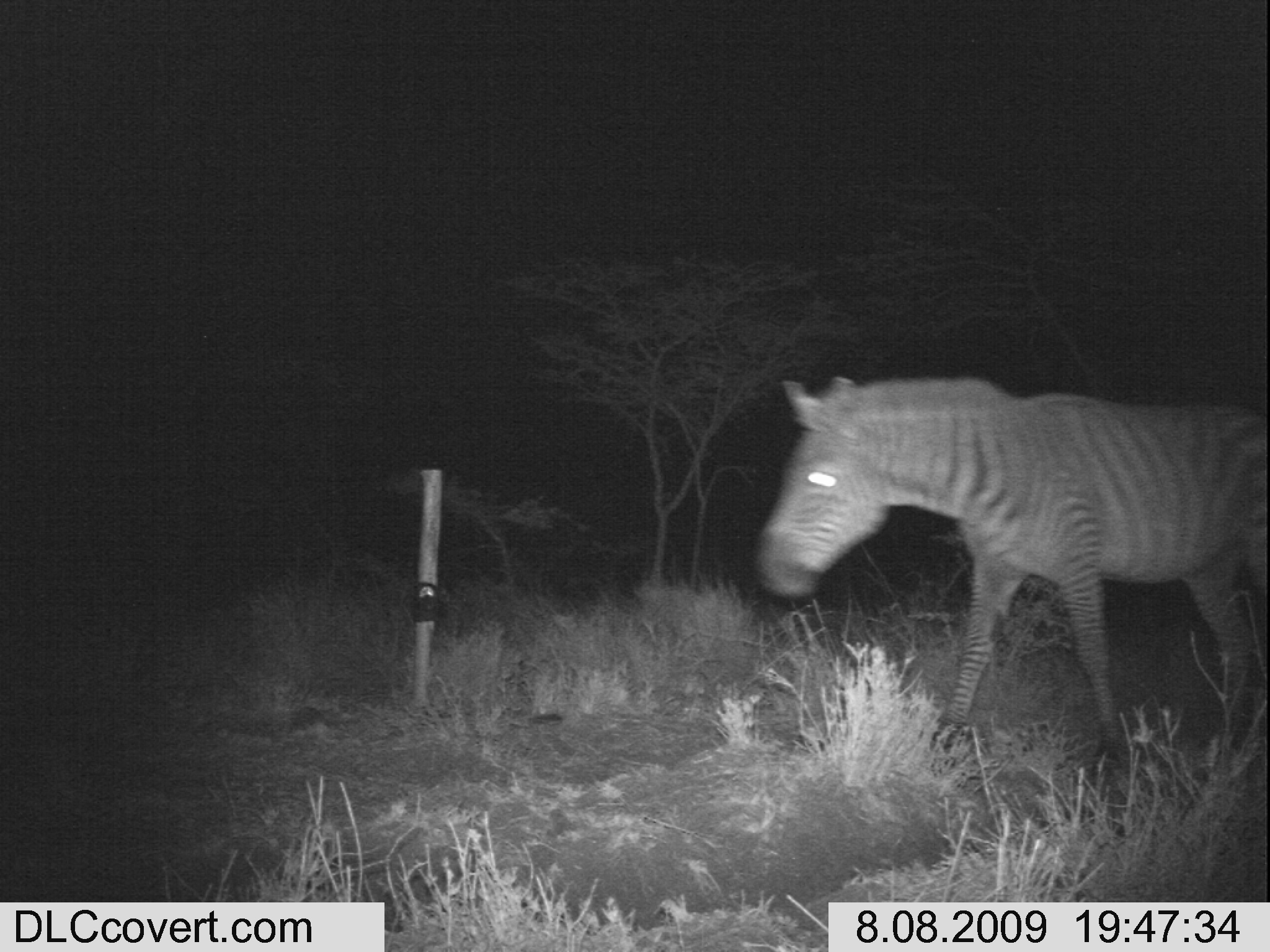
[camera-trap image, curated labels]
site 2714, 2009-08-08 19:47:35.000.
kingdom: Animalia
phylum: Chordata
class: Mammalia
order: Perissodactyla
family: Equidae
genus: Equus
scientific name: Equus quagga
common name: plains zebra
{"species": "Equus quagga (plains zebra)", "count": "1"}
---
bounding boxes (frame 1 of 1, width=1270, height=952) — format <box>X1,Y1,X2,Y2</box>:
equus quagga: <box>754,365,1270,772</box>